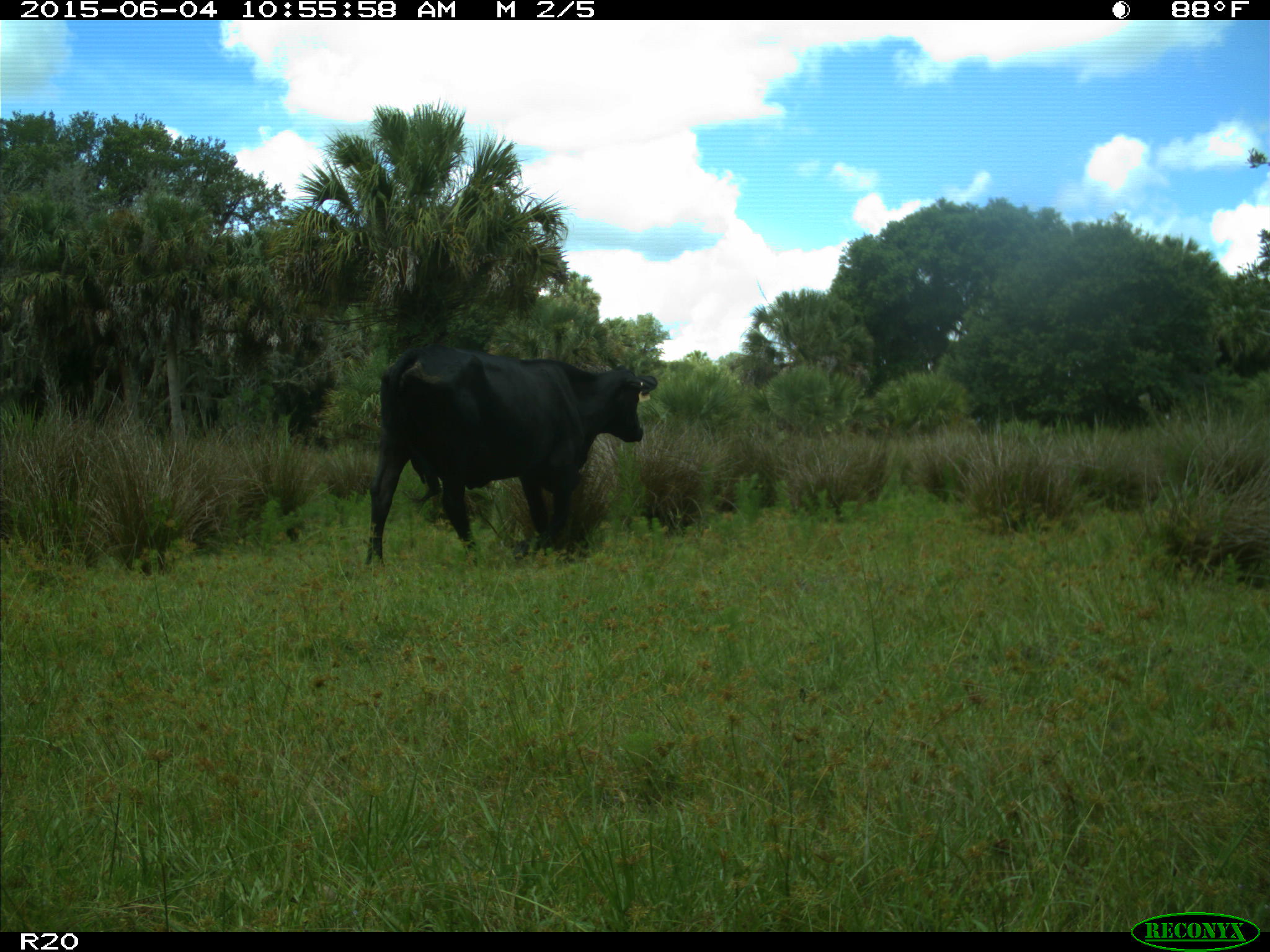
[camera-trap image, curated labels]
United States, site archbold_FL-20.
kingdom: Animalia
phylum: Chordata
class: Mammalia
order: Artiodactyla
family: Bovidae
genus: Bos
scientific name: Bos taurus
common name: domestic cow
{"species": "Bos taurus (domestic cow)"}